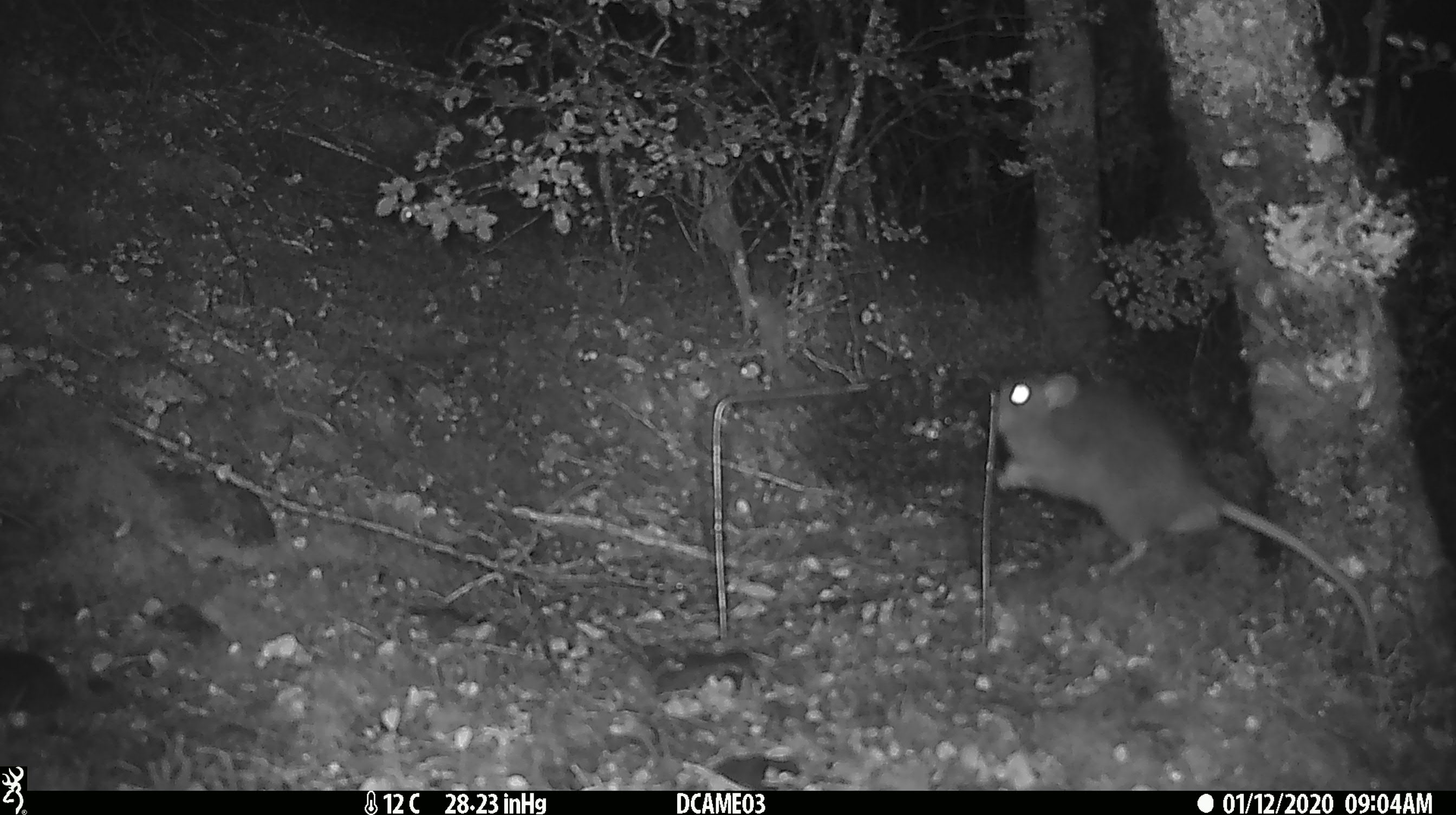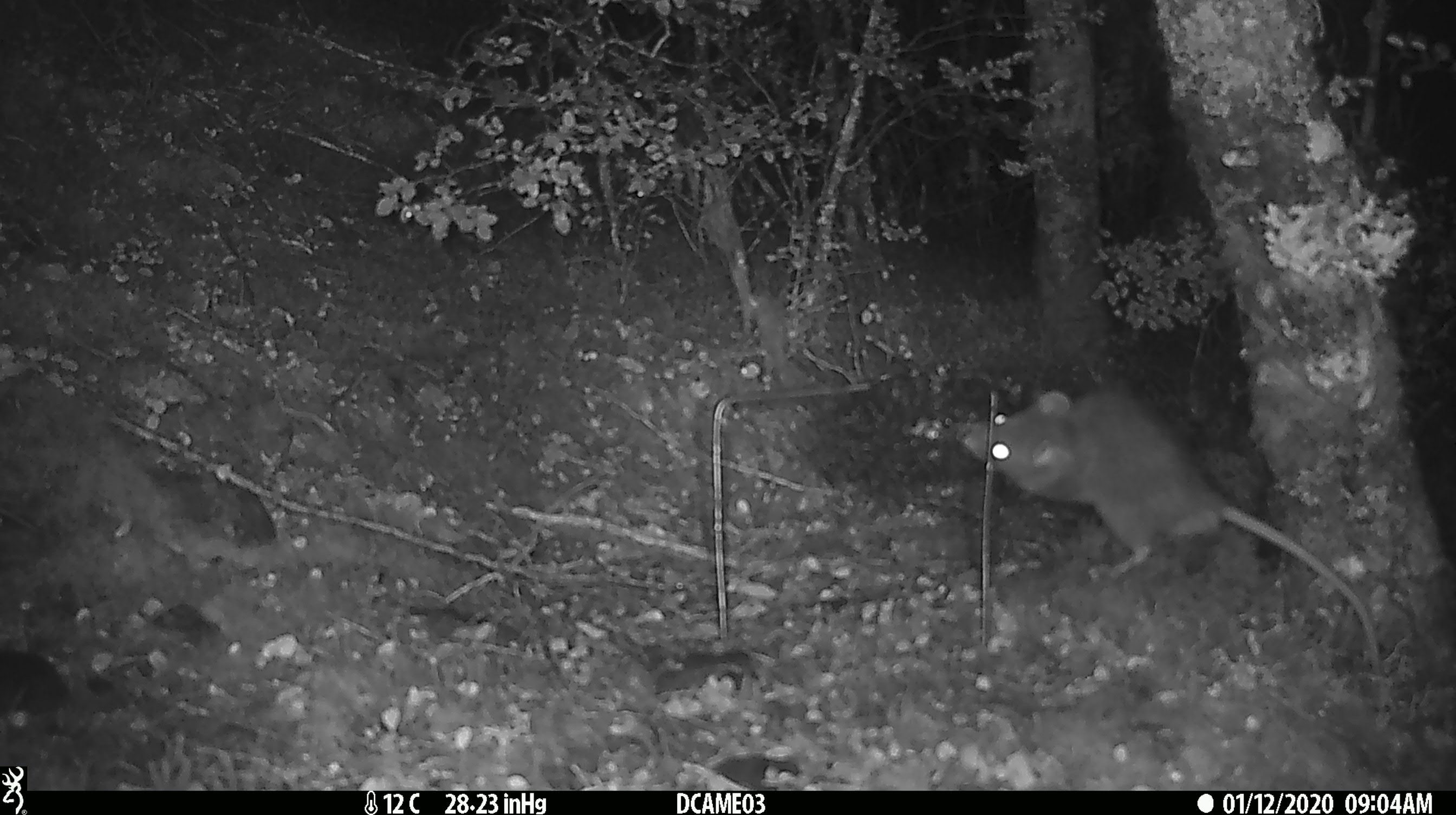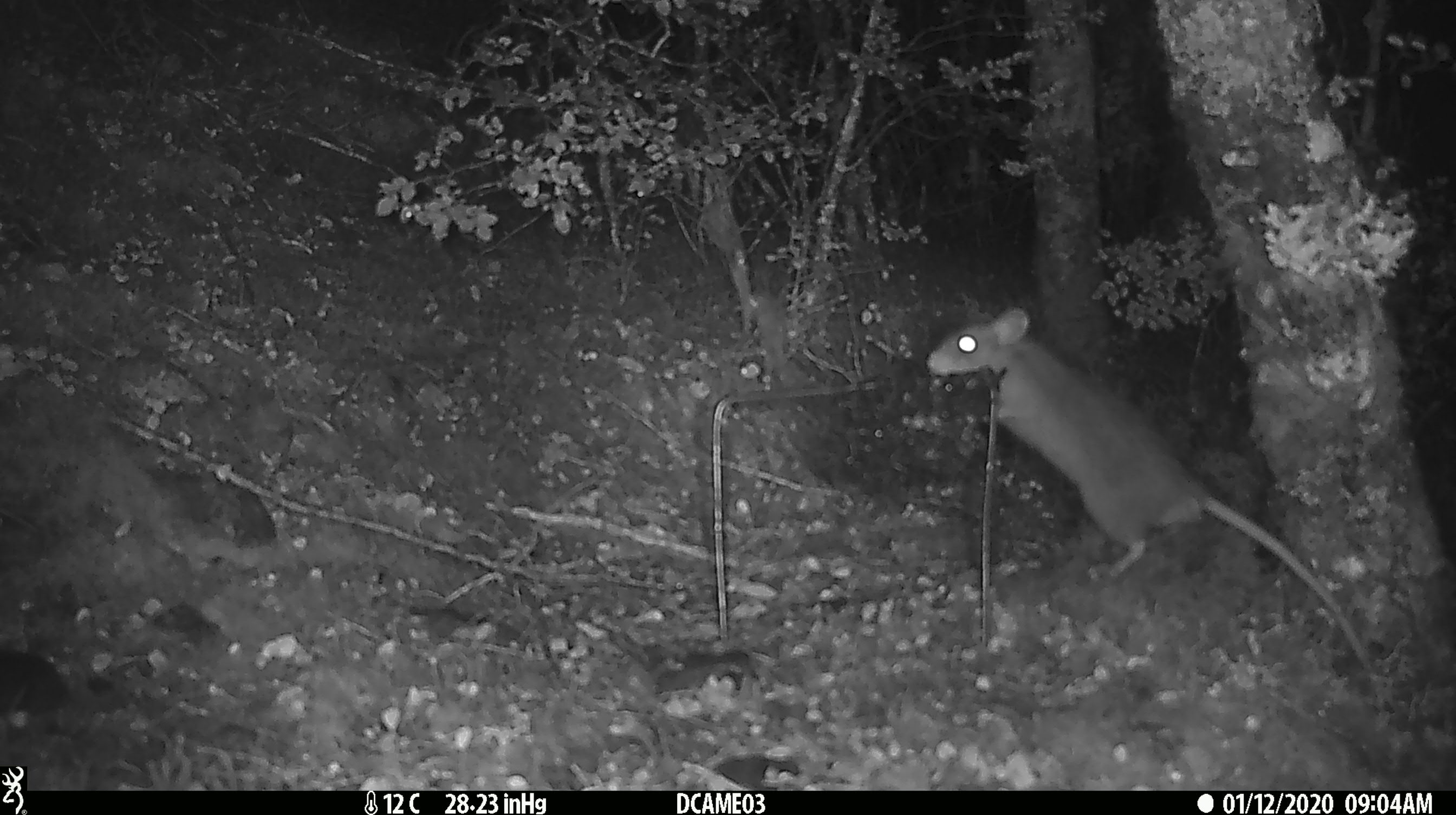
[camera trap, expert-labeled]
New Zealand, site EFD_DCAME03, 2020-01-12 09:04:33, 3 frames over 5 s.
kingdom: Animalia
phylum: Chordata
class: Mammalia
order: Rodentia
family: Muridae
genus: Rattus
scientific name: Rattus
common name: rat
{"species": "rat (Rattus)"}